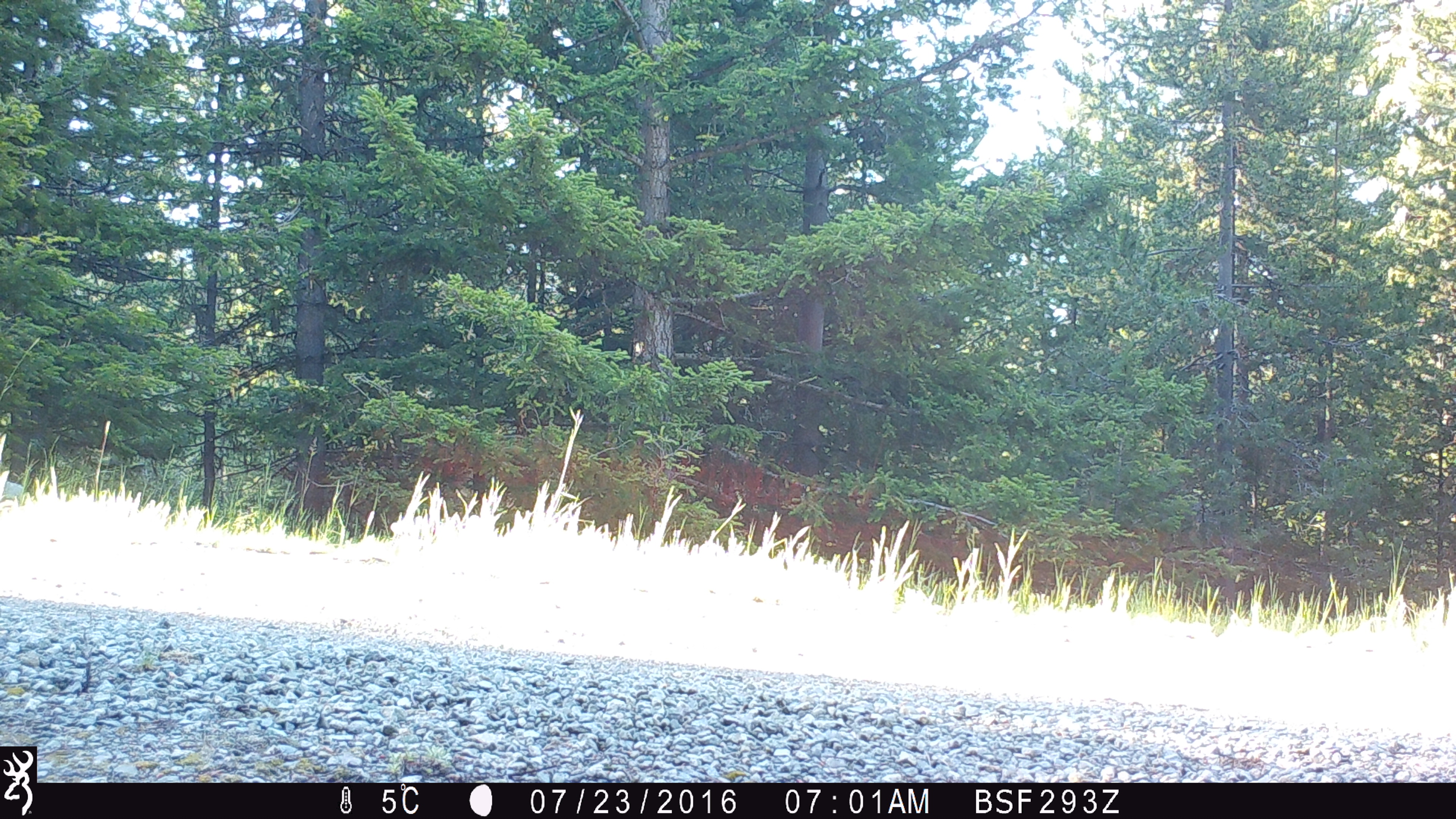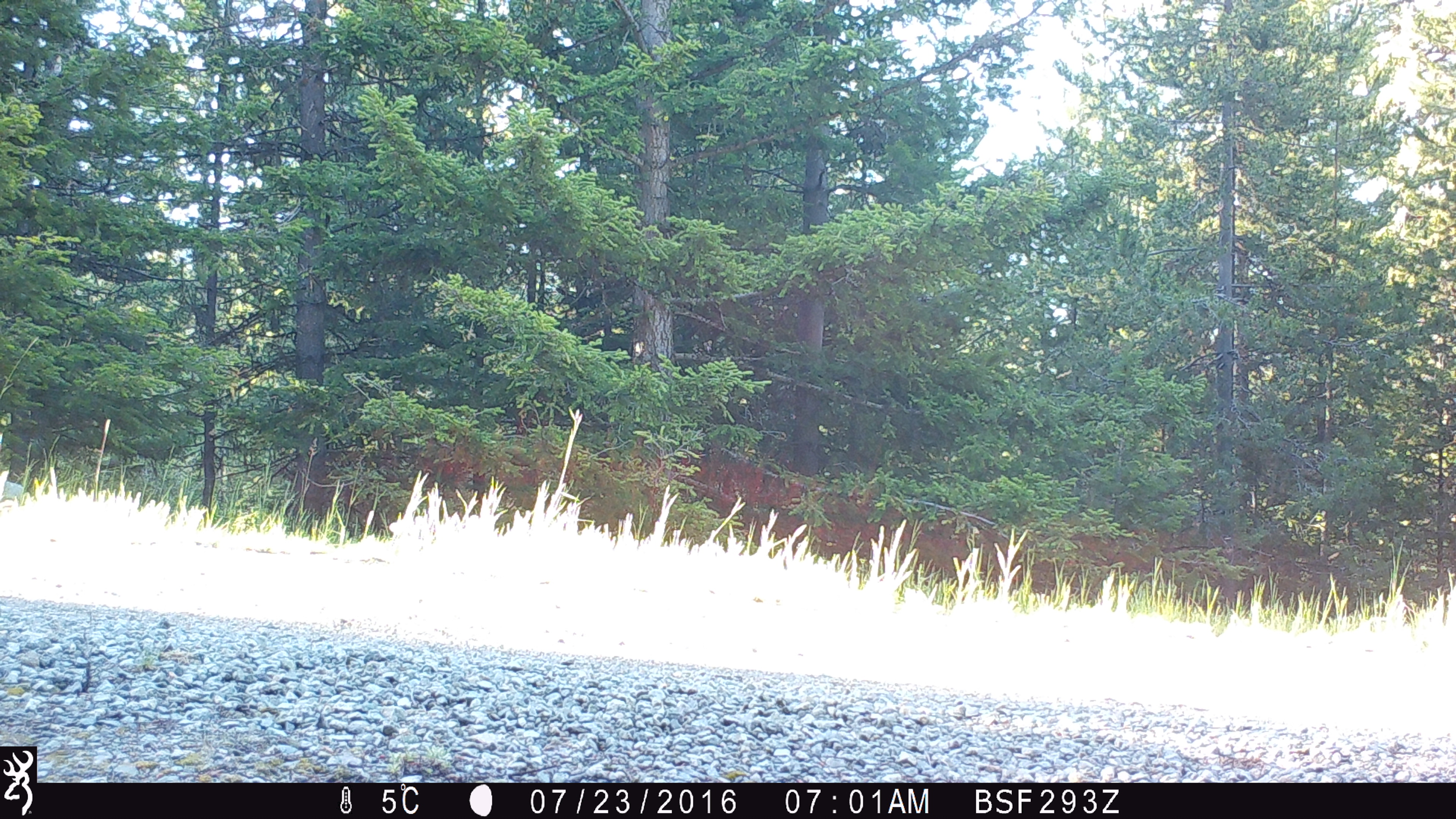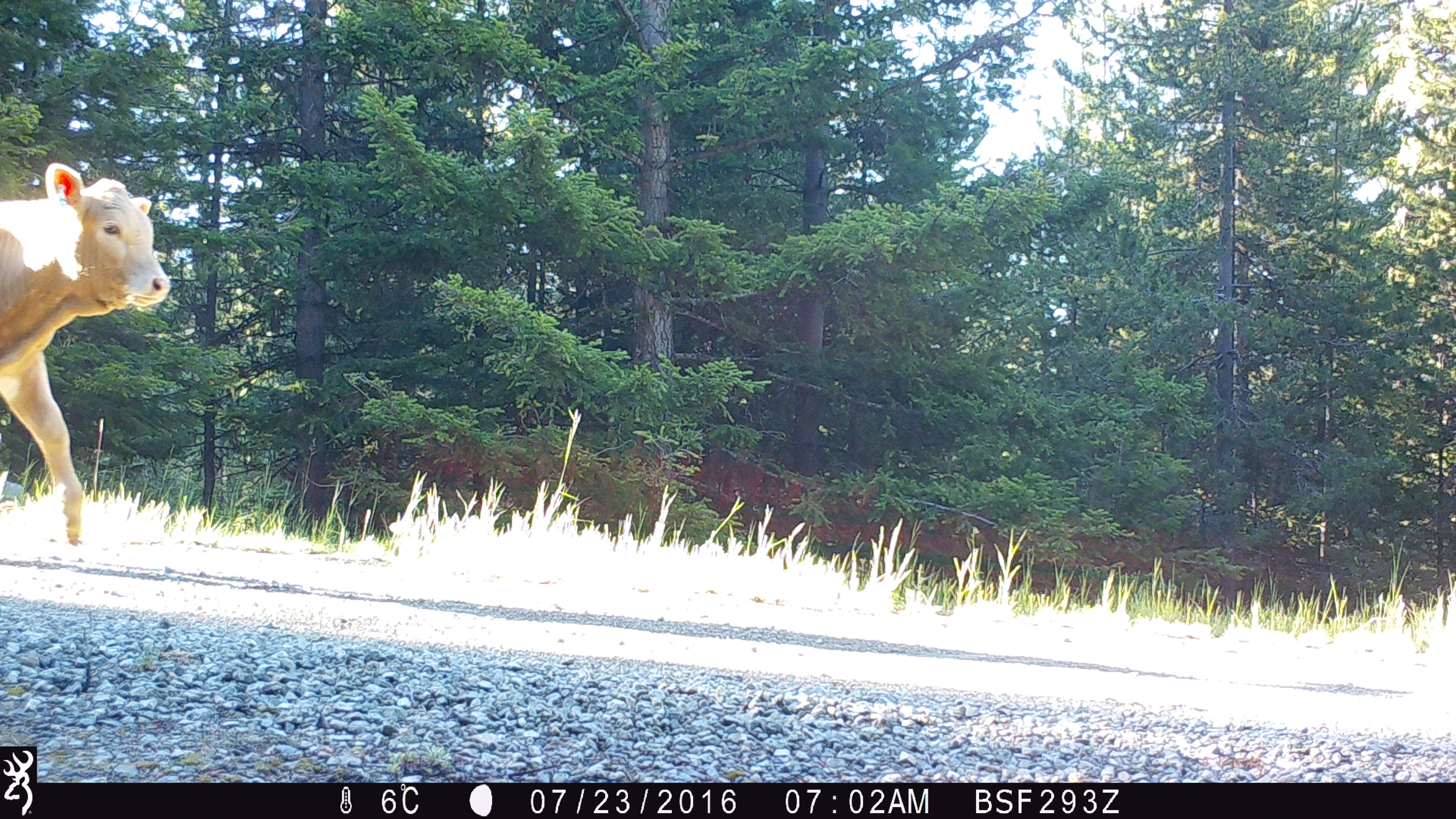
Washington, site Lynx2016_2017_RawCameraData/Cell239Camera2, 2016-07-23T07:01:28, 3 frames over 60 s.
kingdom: Animalia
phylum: Chordata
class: Mammalia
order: Artiodactyla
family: Bovidae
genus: Bos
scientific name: Bos taurus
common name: domestic cattle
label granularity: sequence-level